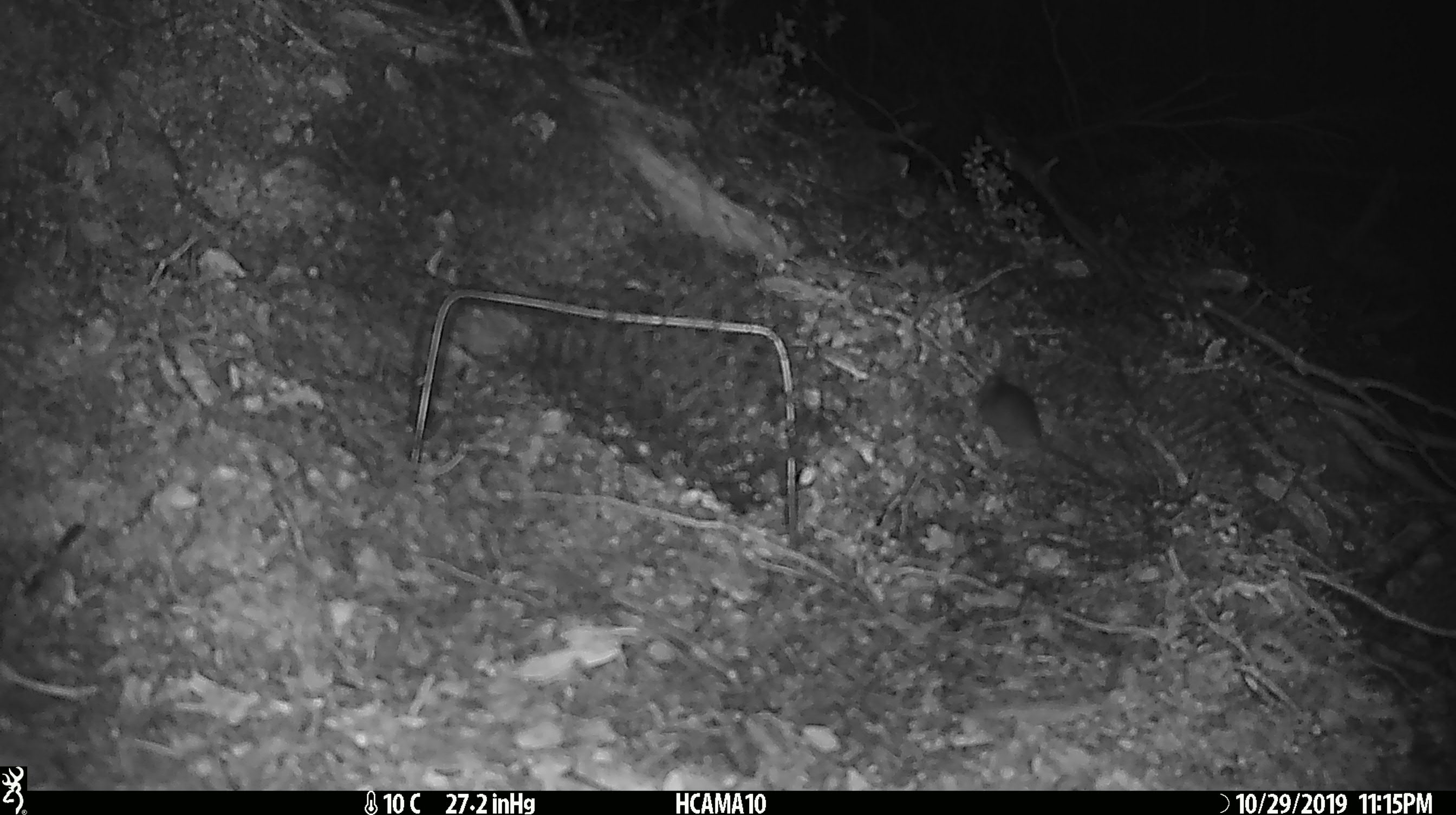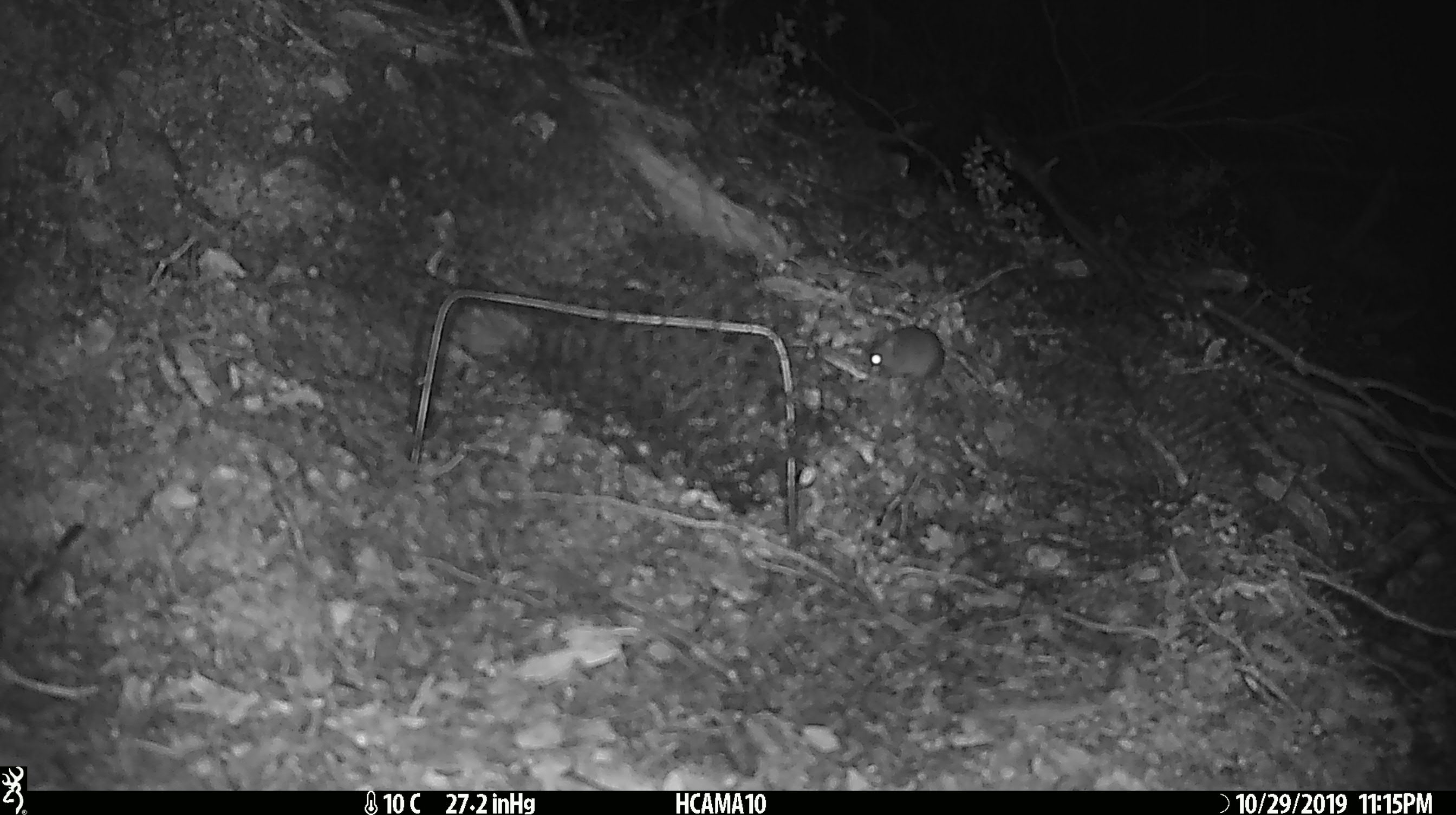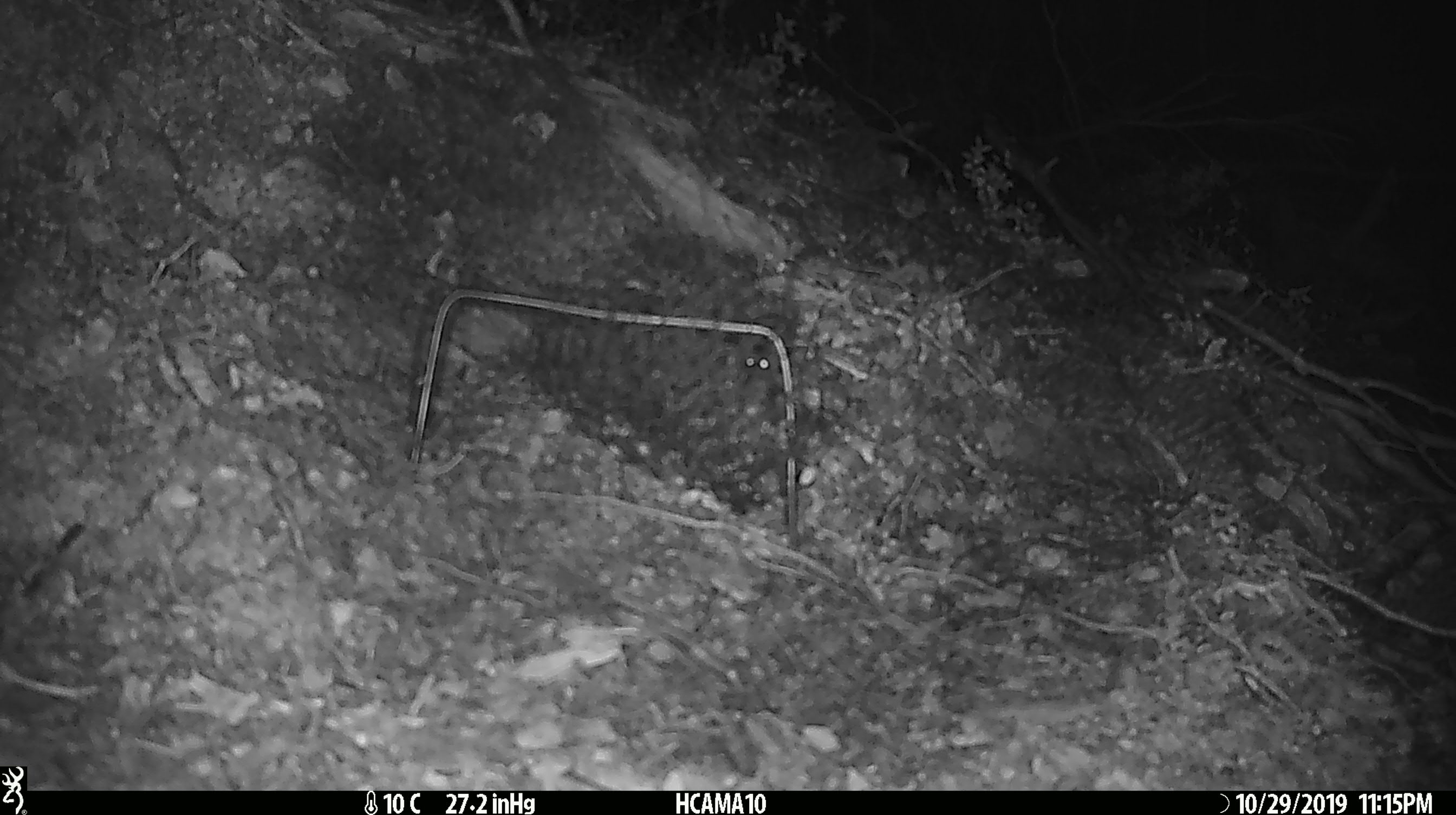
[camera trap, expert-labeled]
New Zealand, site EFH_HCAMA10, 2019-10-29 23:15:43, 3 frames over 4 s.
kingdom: Animalia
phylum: Chordata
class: Mammalia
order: Rodentia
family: Muridae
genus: Mus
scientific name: Mus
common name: mouse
Mouse (Mus).